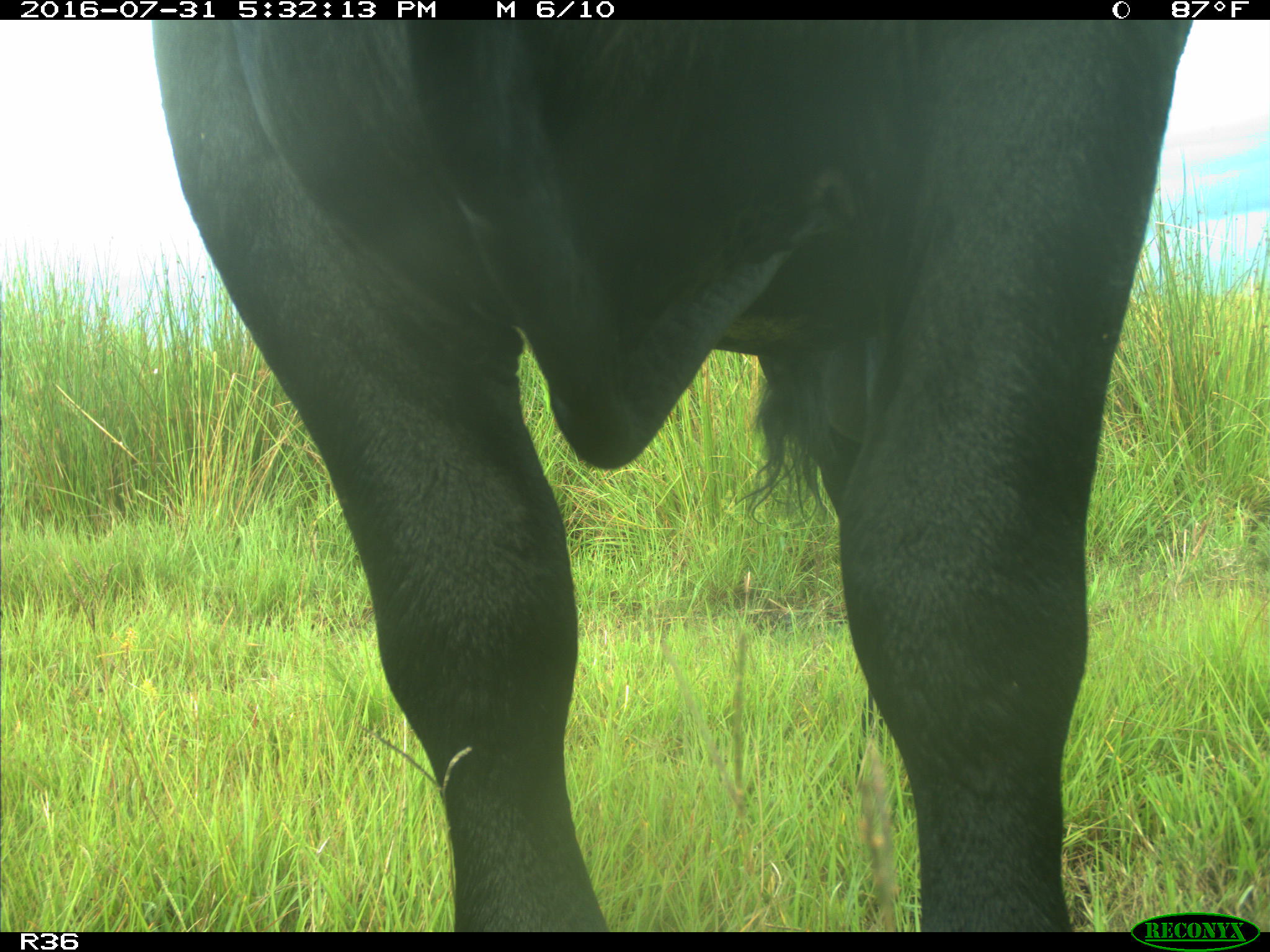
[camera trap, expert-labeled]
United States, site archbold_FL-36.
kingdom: Animalia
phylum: Chordata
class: Mammalia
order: Artiodactyla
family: Bovidae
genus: Bos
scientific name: Bos taurus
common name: domestic cow